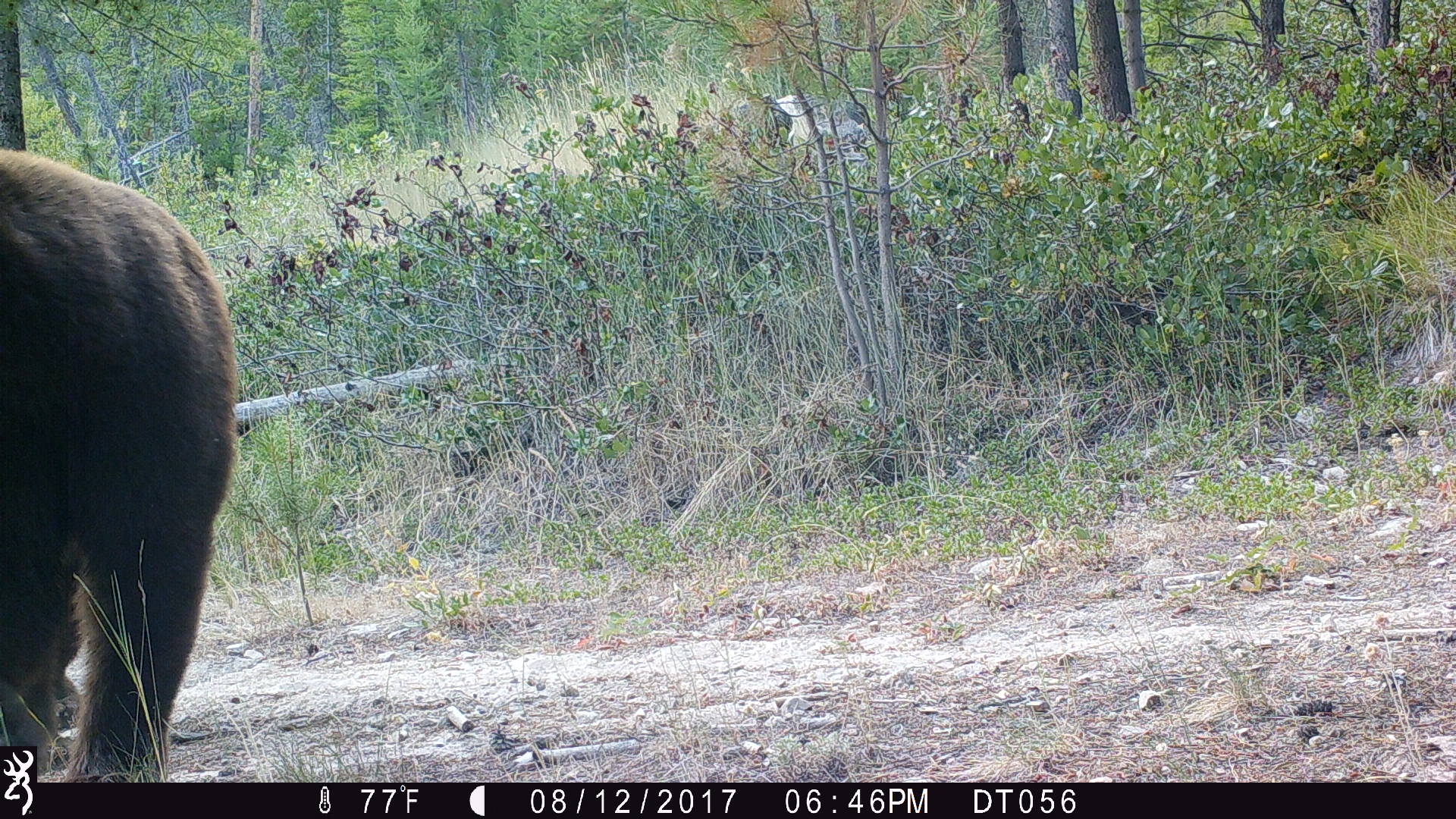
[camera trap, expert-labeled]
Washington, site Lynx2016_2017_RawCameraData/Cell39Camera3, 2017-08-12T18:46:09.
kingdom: Animalia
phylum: Chordata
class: Mammalia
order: Carnivora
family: Ursidae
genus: Ursus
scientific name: Ursus americanus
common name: american black bear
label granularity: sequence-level